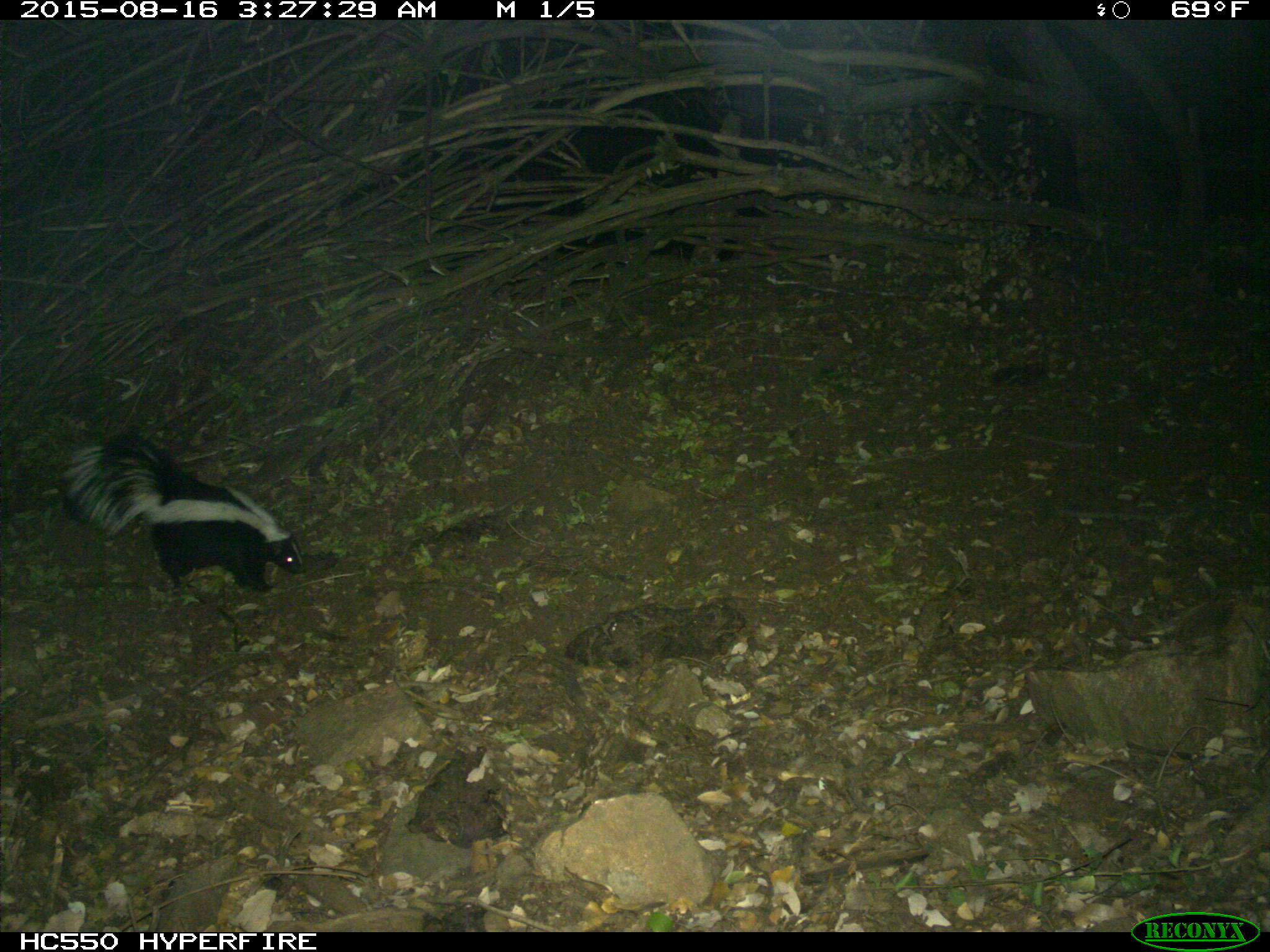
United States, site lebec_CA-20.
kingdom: Animalia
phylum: Chordata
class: Mammalia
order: Carnivora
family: Mephitidae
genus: Mephitis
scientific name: Mephitis mephitis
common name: striped skunk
Mephitis mephitis (striped skunk).